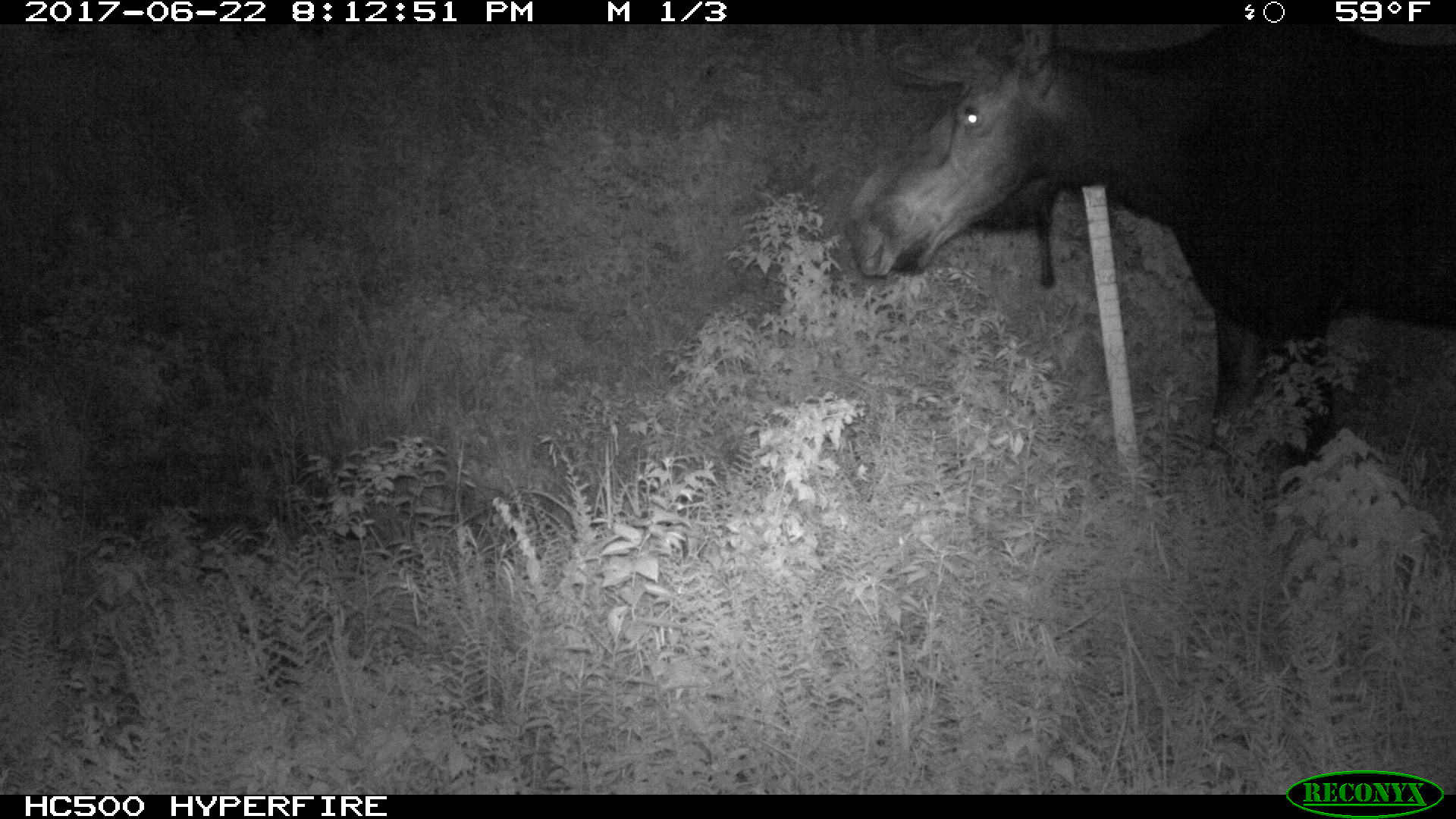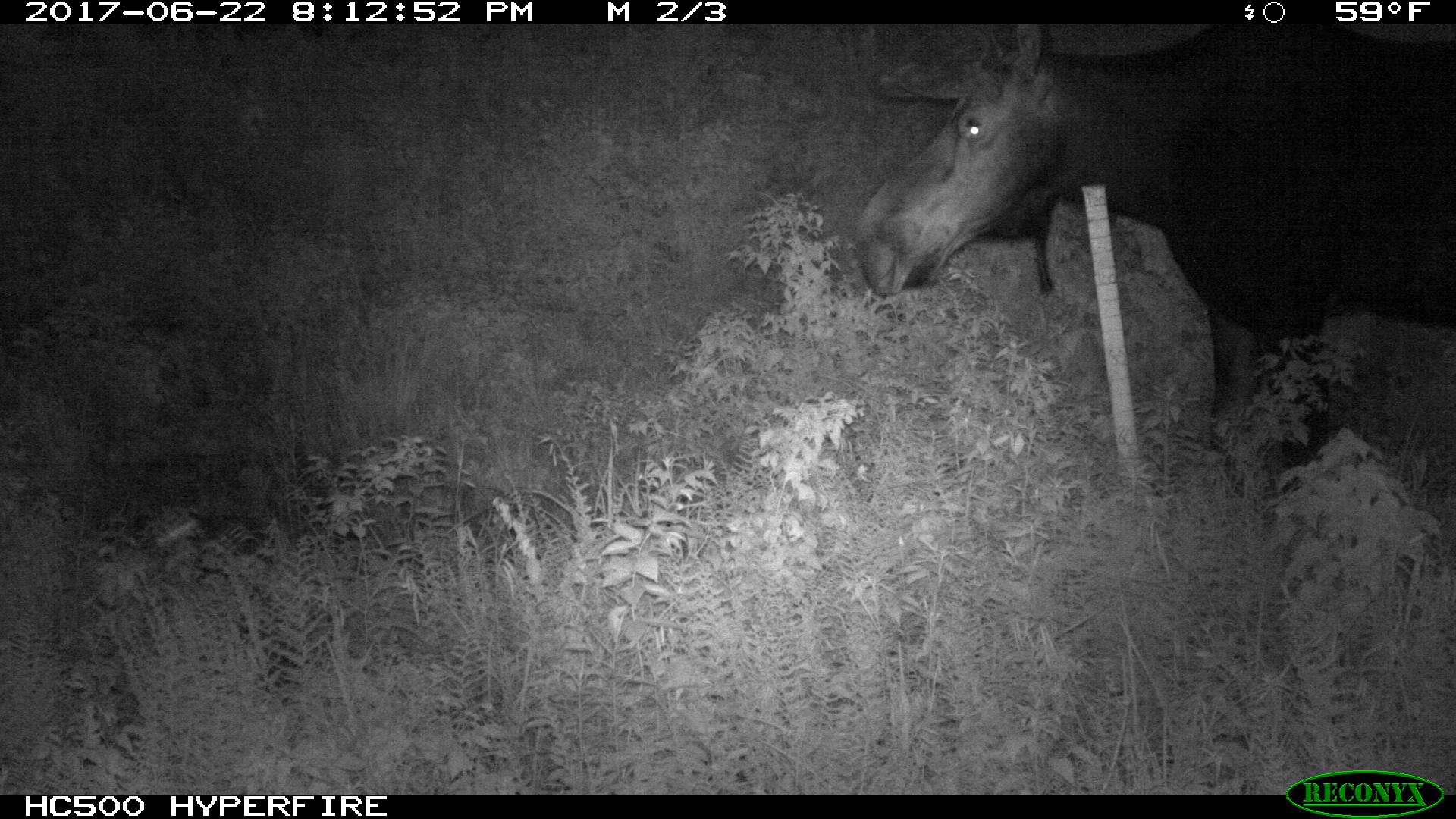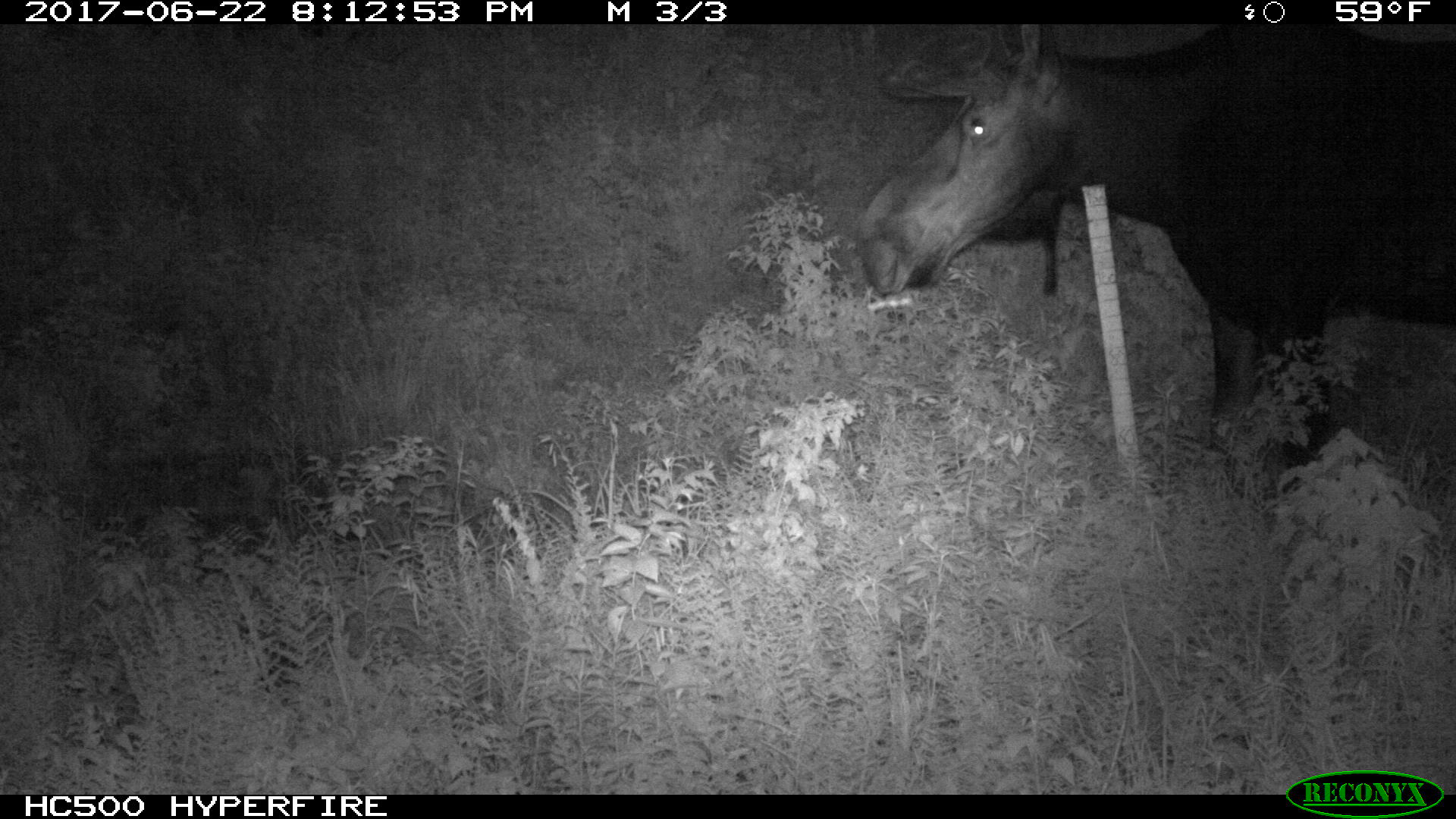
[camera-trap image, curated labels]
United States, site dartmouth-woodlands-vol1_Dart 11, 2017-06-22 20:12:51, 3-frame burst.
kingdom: Animalia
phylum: Chordata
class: Mammalia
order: Artiodactyla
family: Cervidae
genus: Alces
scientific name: Alces alces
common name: moose